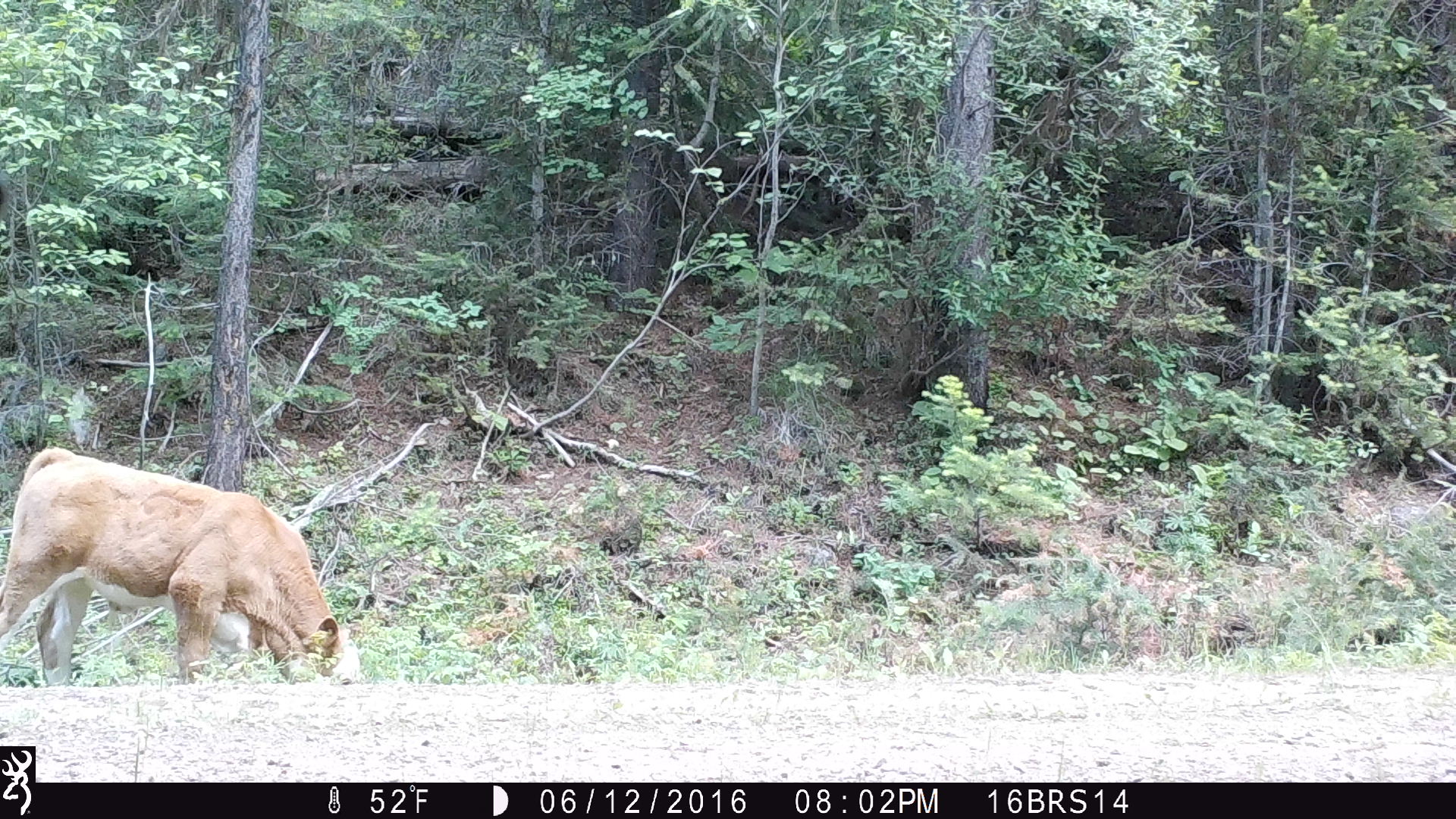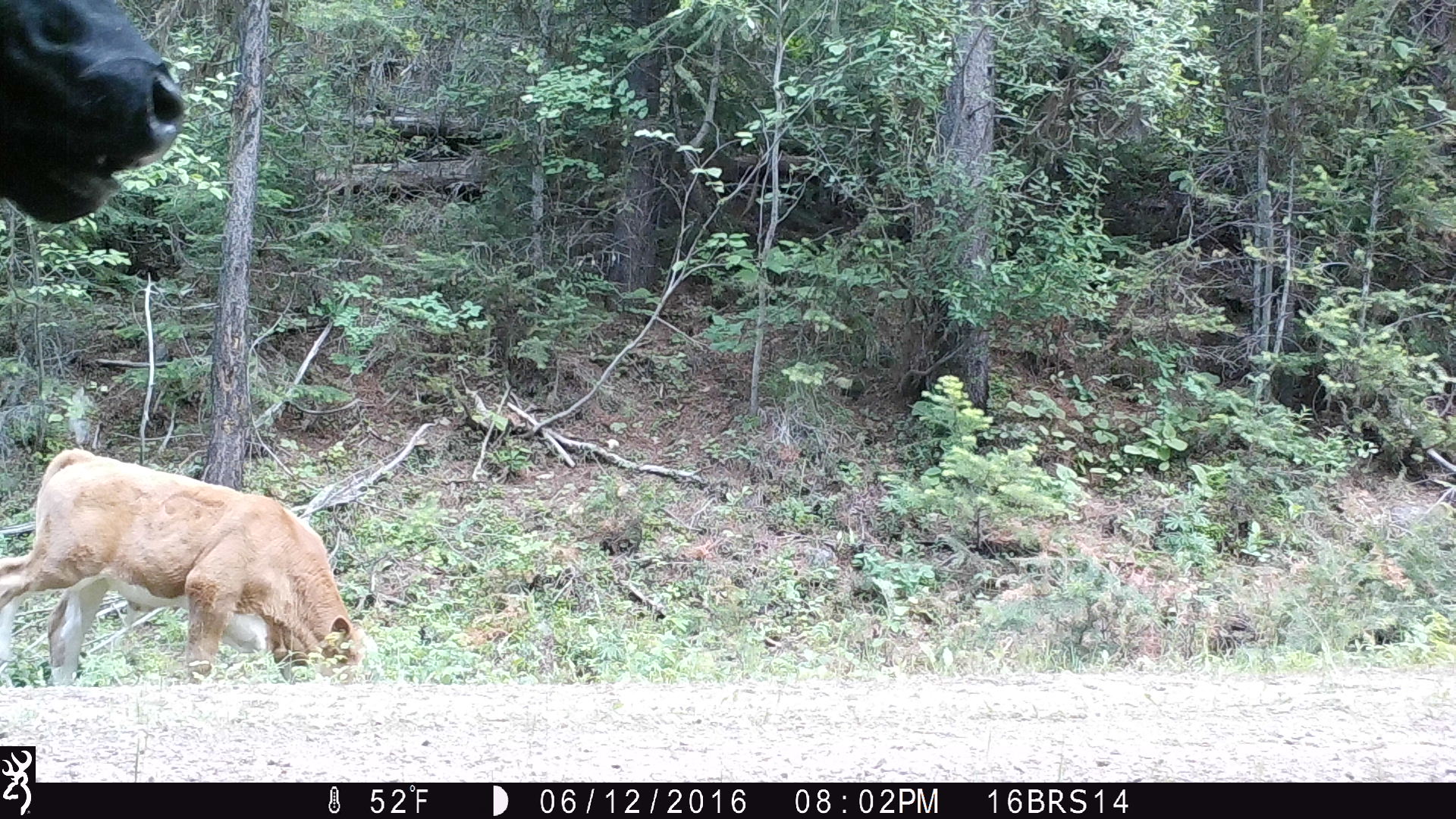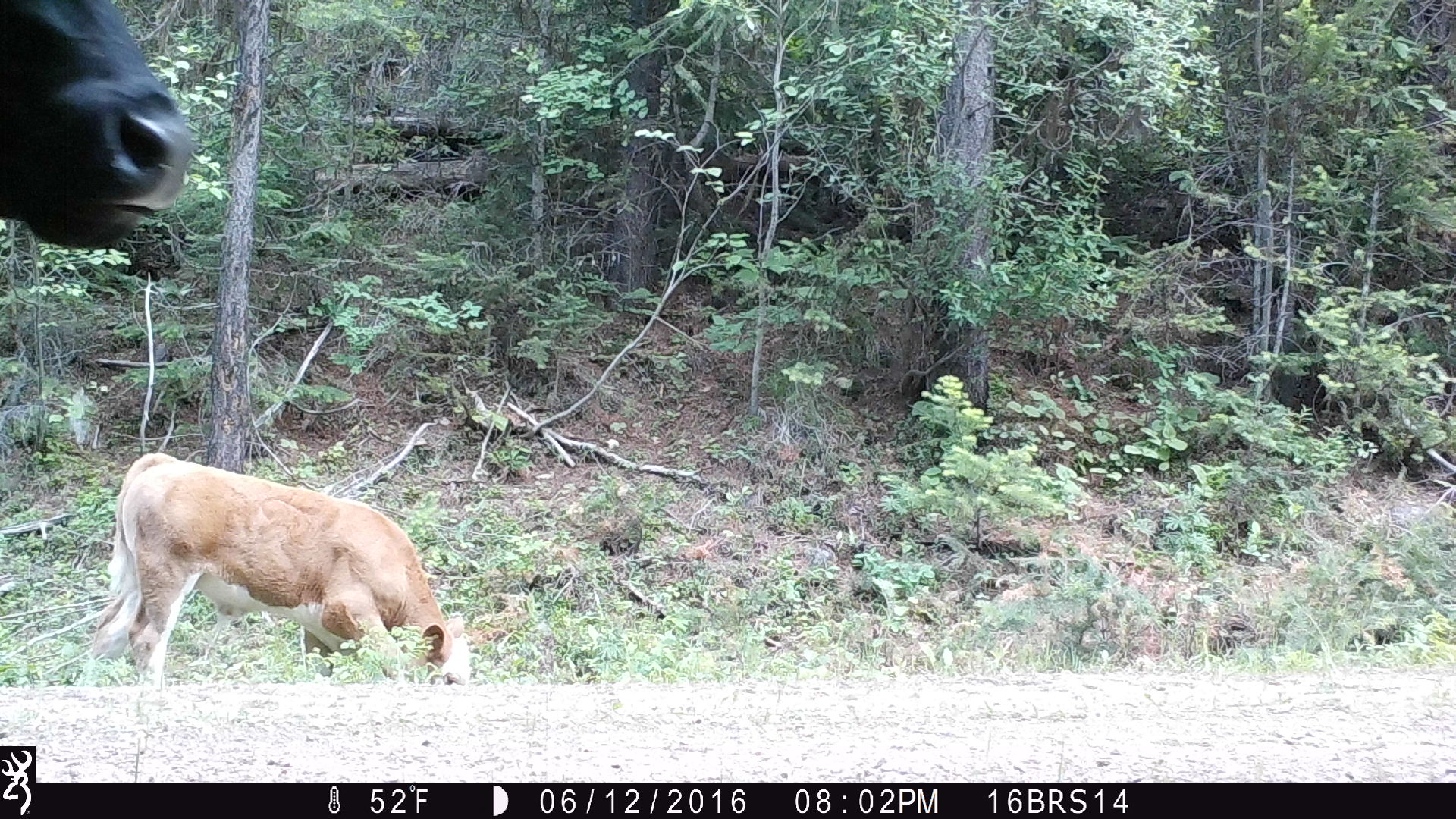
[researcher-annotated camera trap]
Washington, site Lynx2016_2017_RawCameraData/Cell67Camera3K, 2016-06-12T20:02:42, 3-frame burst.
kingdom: Animalia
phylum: Chordata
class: Mammalia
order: Artiodactyla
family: Bovidae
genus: Bos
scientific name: Bos taurus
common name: domestic cattle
Domestic cattle (Bos taurus). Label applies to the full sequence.